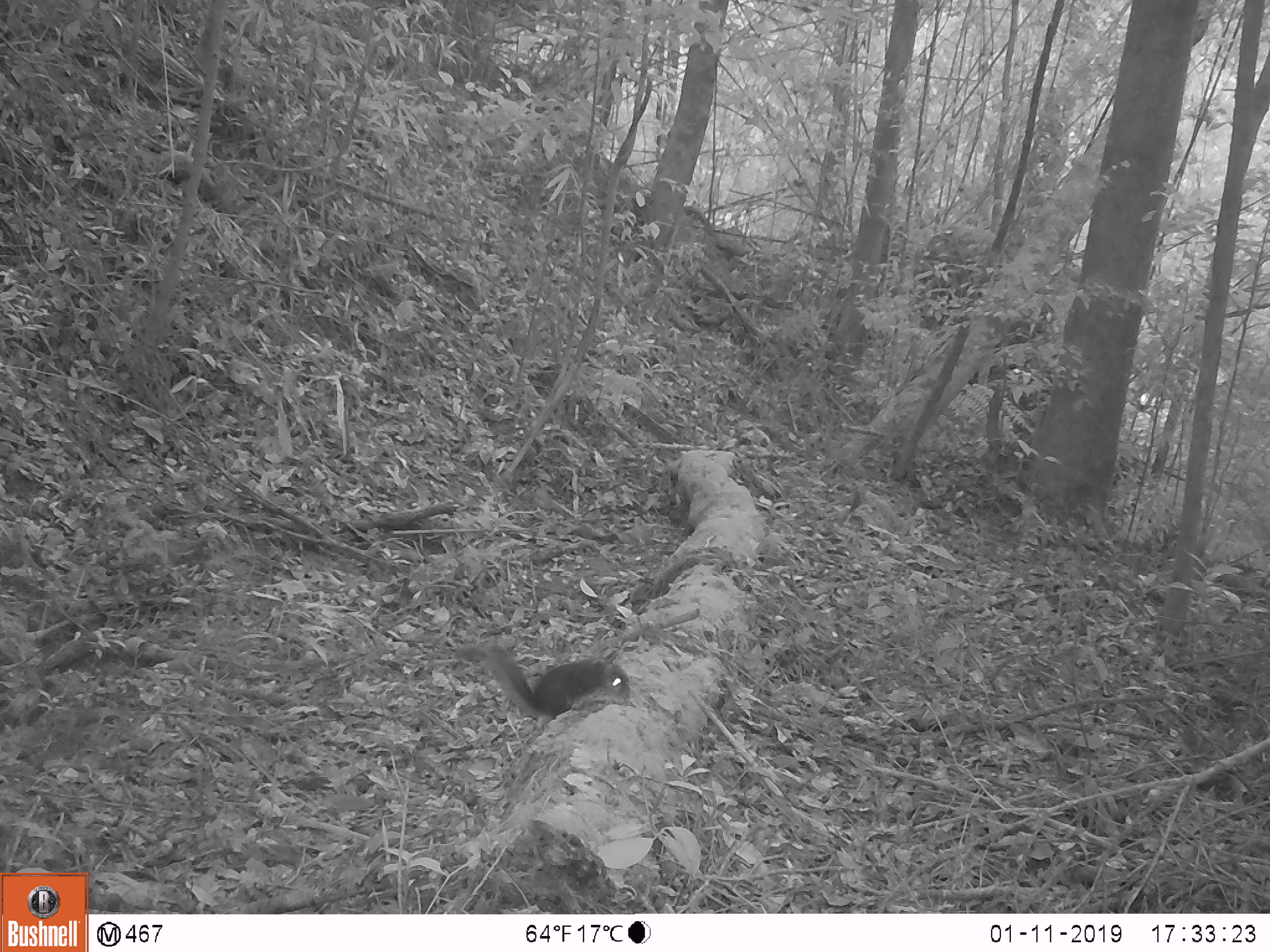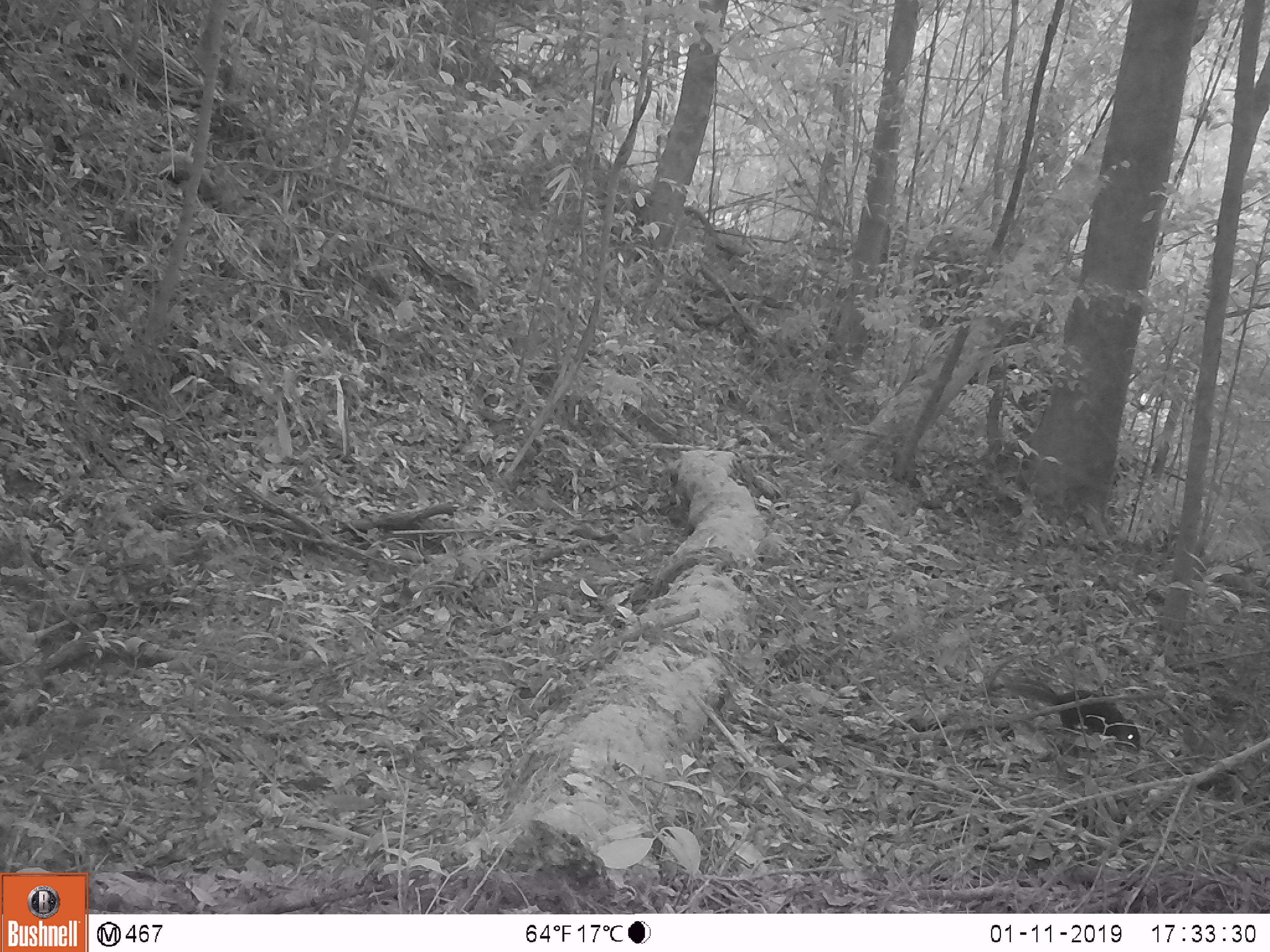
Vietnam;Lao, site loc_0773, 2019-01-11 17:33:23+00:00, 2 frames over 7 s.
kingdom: Animalia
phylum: Chordata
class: Mammalia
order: Rodentia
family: Sciuridae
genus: Dremomys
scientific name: Dremomys rufigenis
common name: red-cheeked squirrel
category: red cheeked squirrel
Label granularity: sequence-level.